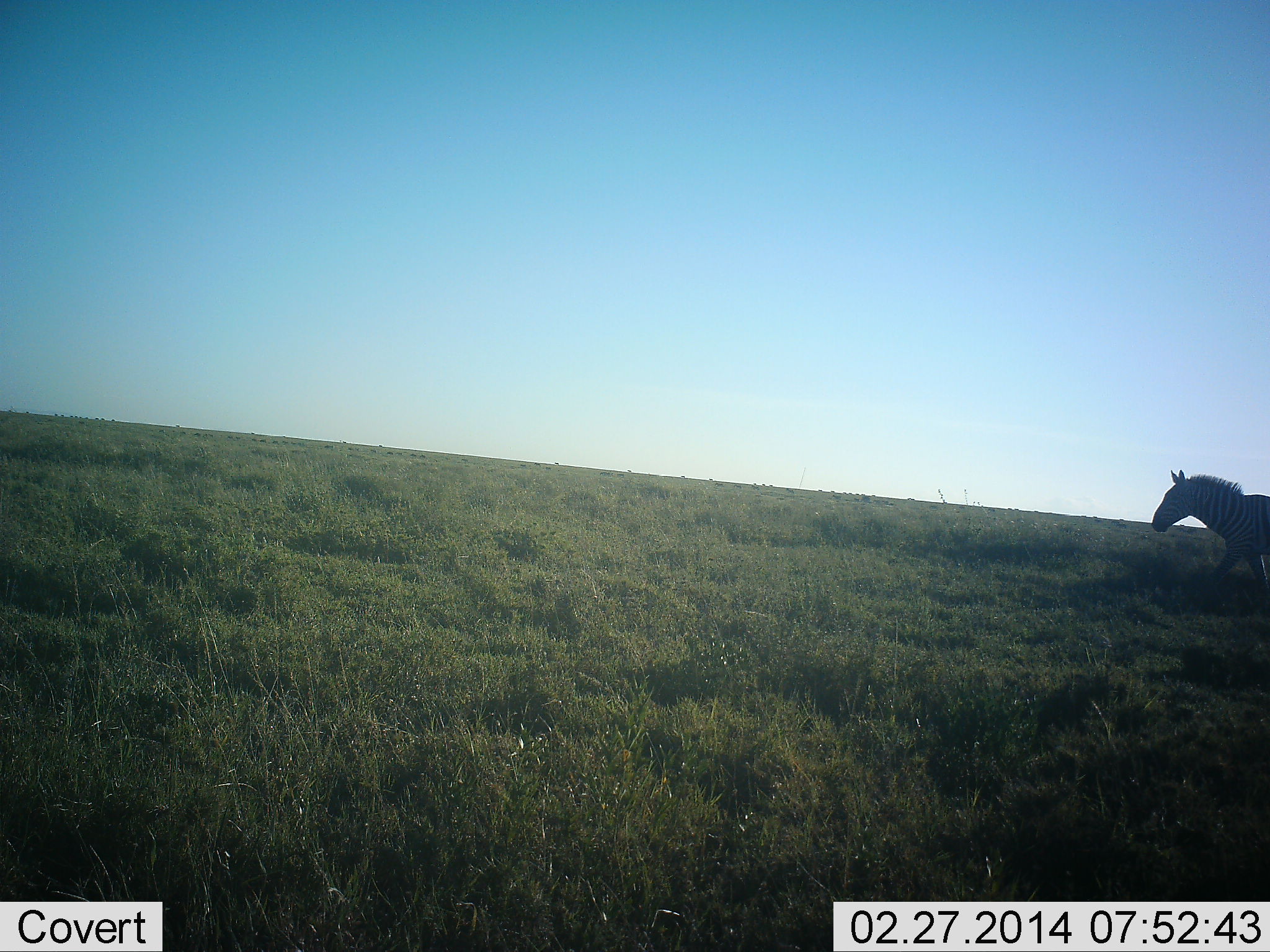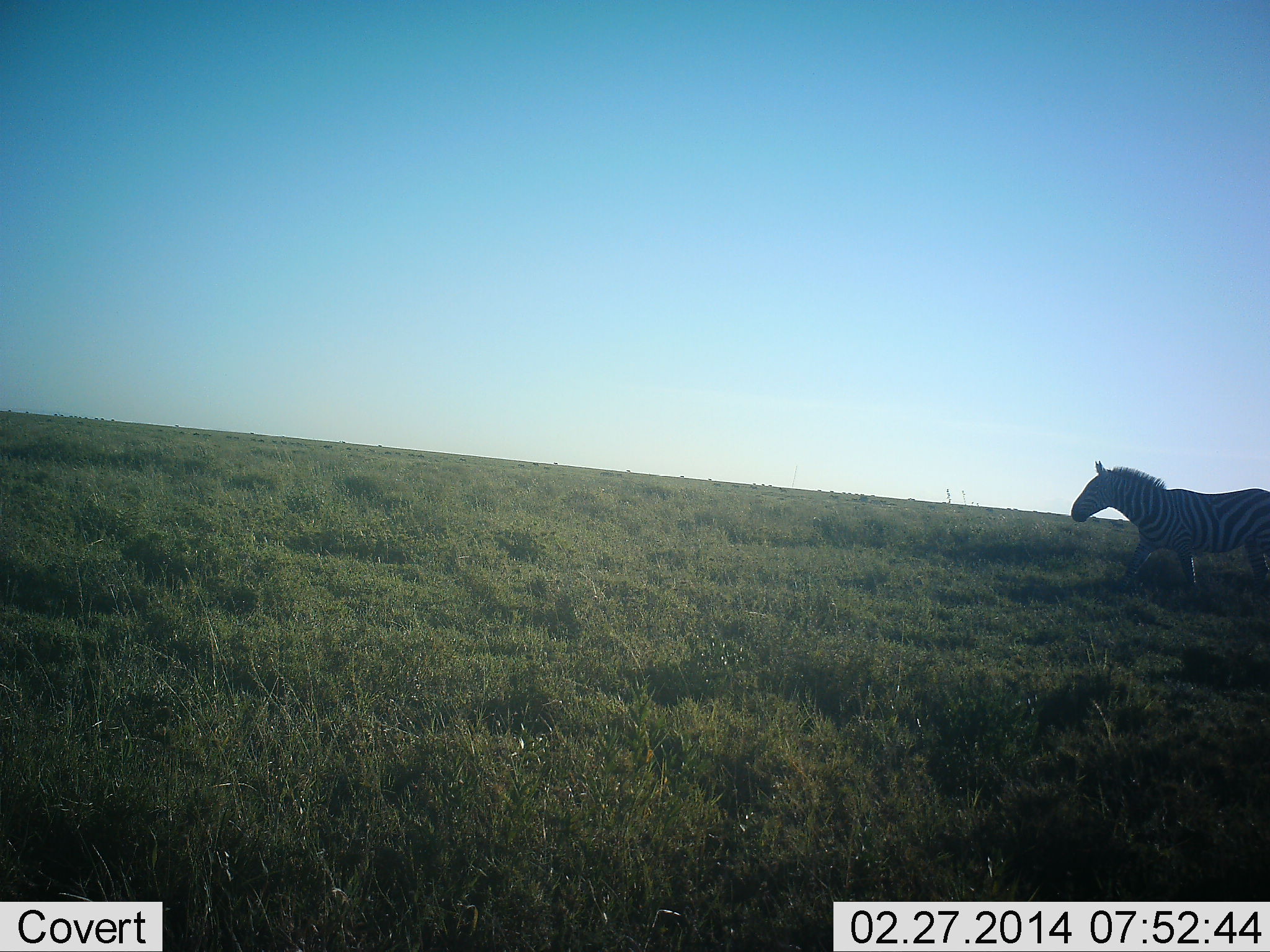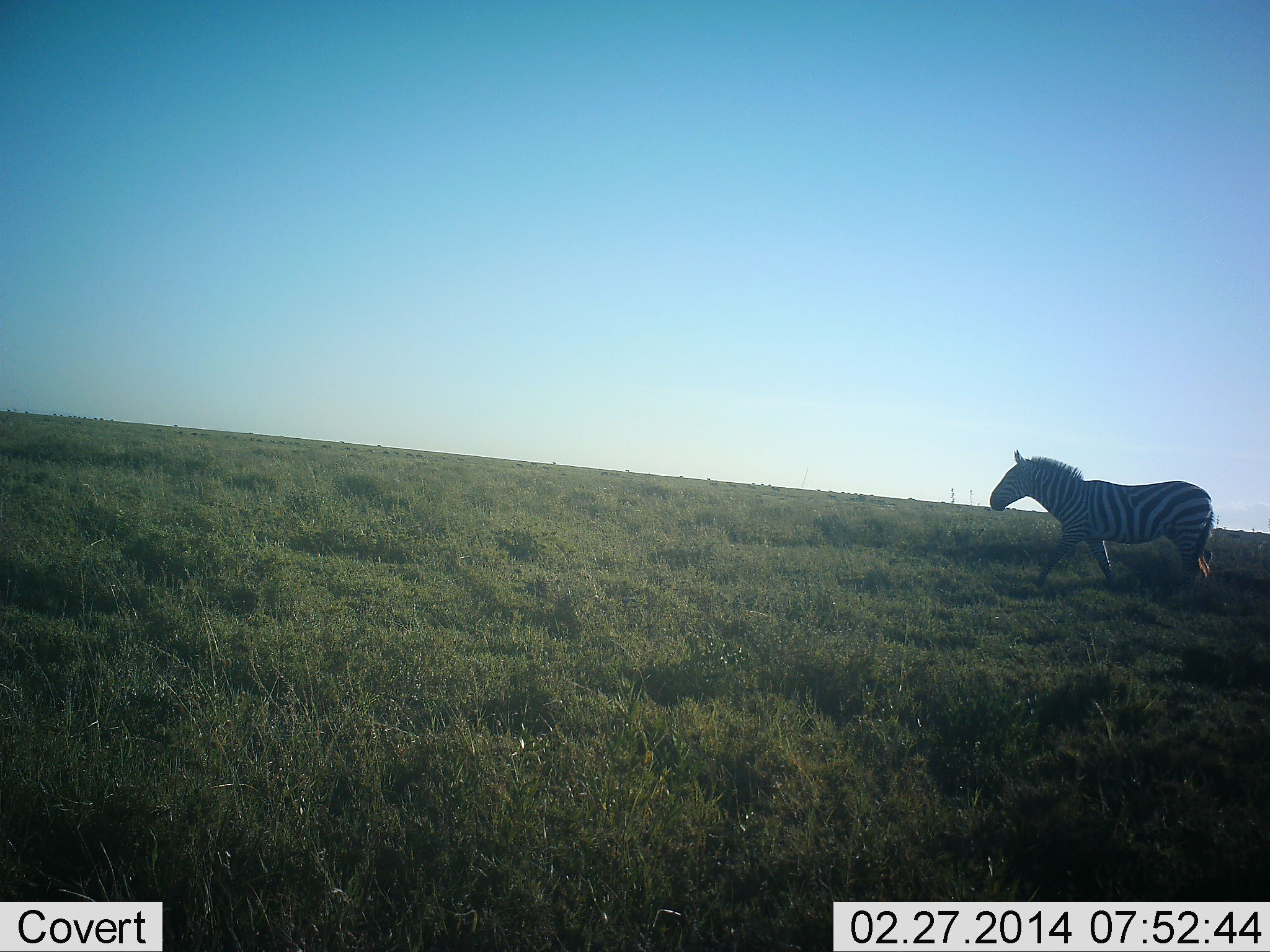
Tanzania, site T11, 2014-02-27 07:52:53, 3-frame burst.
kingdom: Animalia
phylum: Chordata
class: Mammalia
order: Perissodactyla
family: Equidae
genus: Equus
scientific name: Equus quagga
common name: plains zebra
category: zebra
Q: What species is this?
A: Zebra (plains zebra) (Equus quagga).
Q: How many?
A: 1.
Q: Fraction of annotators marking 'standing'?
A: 10%.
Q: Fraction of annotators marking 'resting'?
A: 0%.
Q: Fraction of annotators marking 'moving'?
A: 90%.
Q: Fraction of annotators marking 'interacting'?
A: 0%.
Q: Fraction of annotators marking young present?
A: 0%.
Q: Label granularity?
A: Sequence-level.